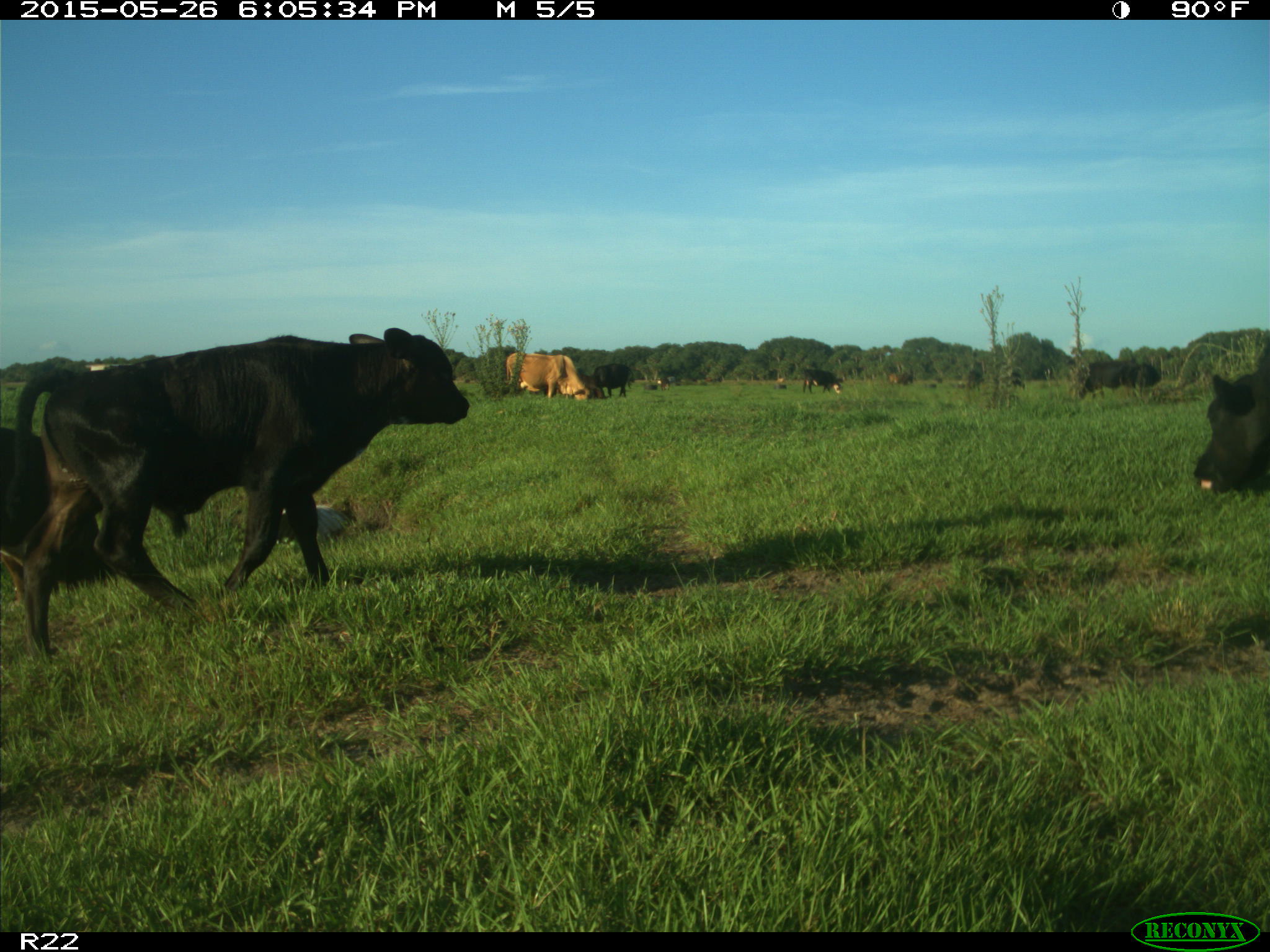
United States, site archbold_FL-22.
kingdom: Animalia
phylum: Chordata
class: Mammalia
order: Artiodactyla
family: Bovidae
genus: Bos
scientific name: Bos taurus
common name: domestic cow